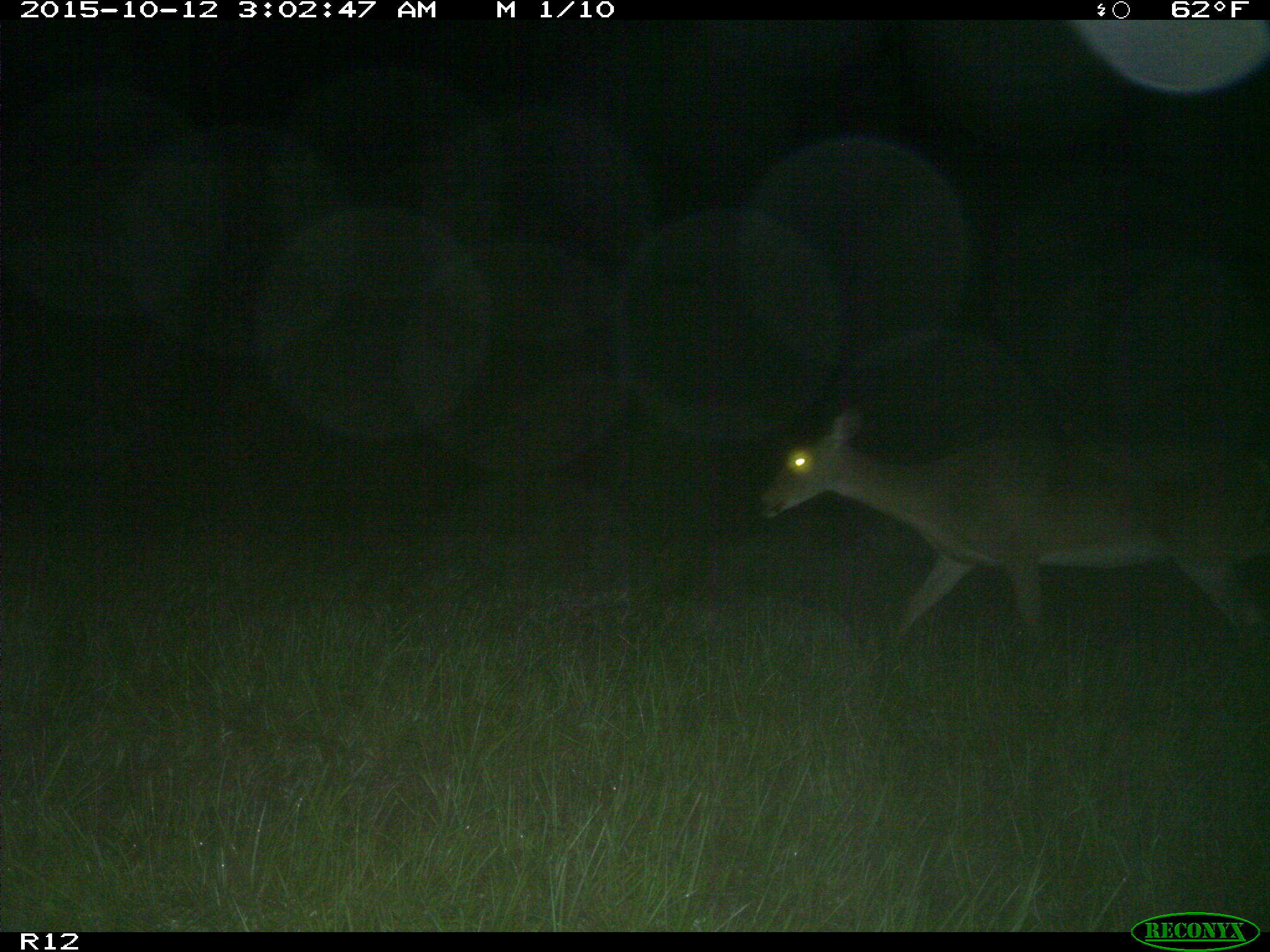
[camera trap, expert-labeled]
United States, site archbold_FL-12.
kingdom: Animalia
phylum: Chordata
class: Mammalia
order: Artiodactyla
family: Cervidae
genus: Odocoileus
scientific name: Odocoileus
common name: deer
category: unidentified deer